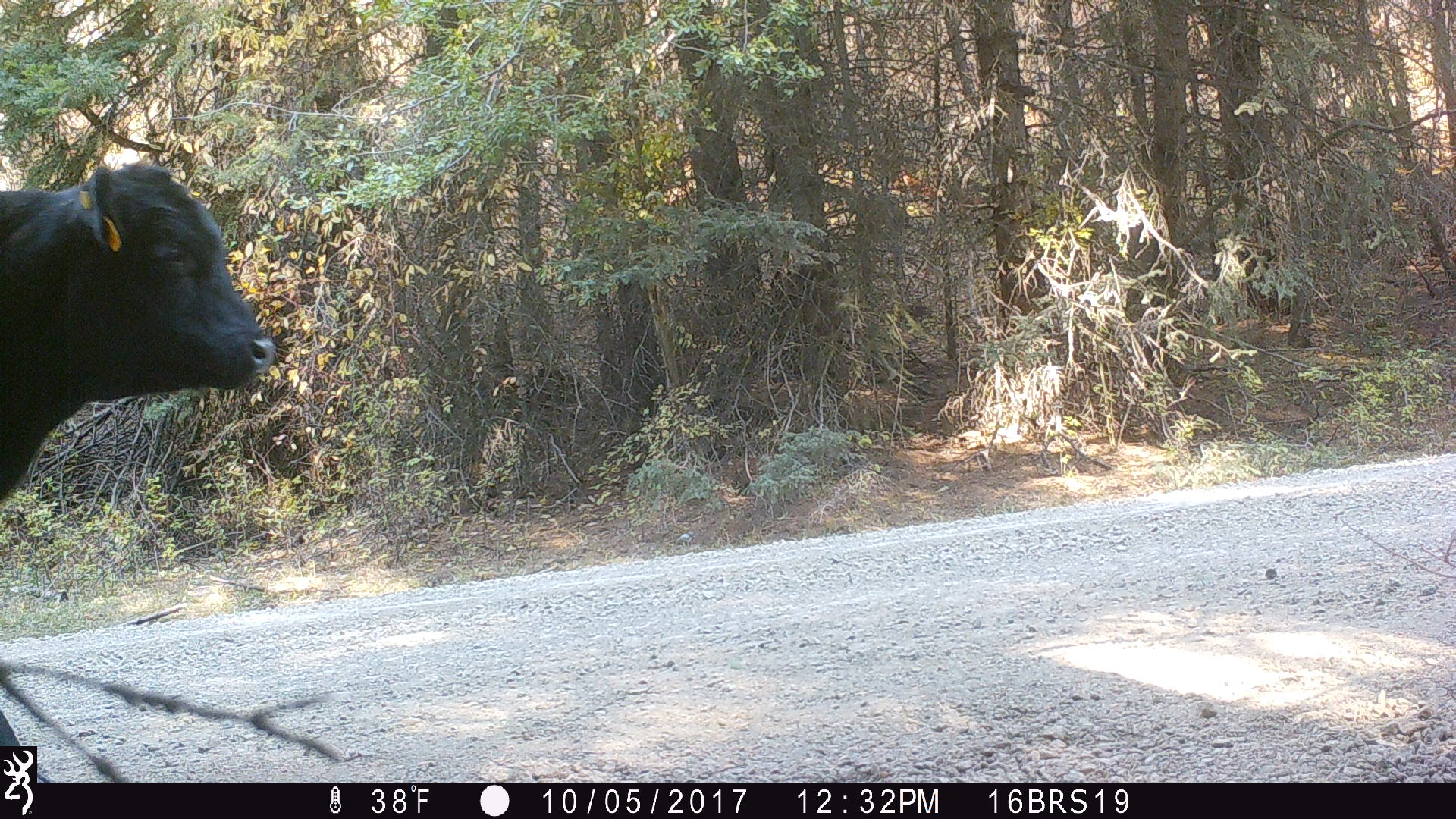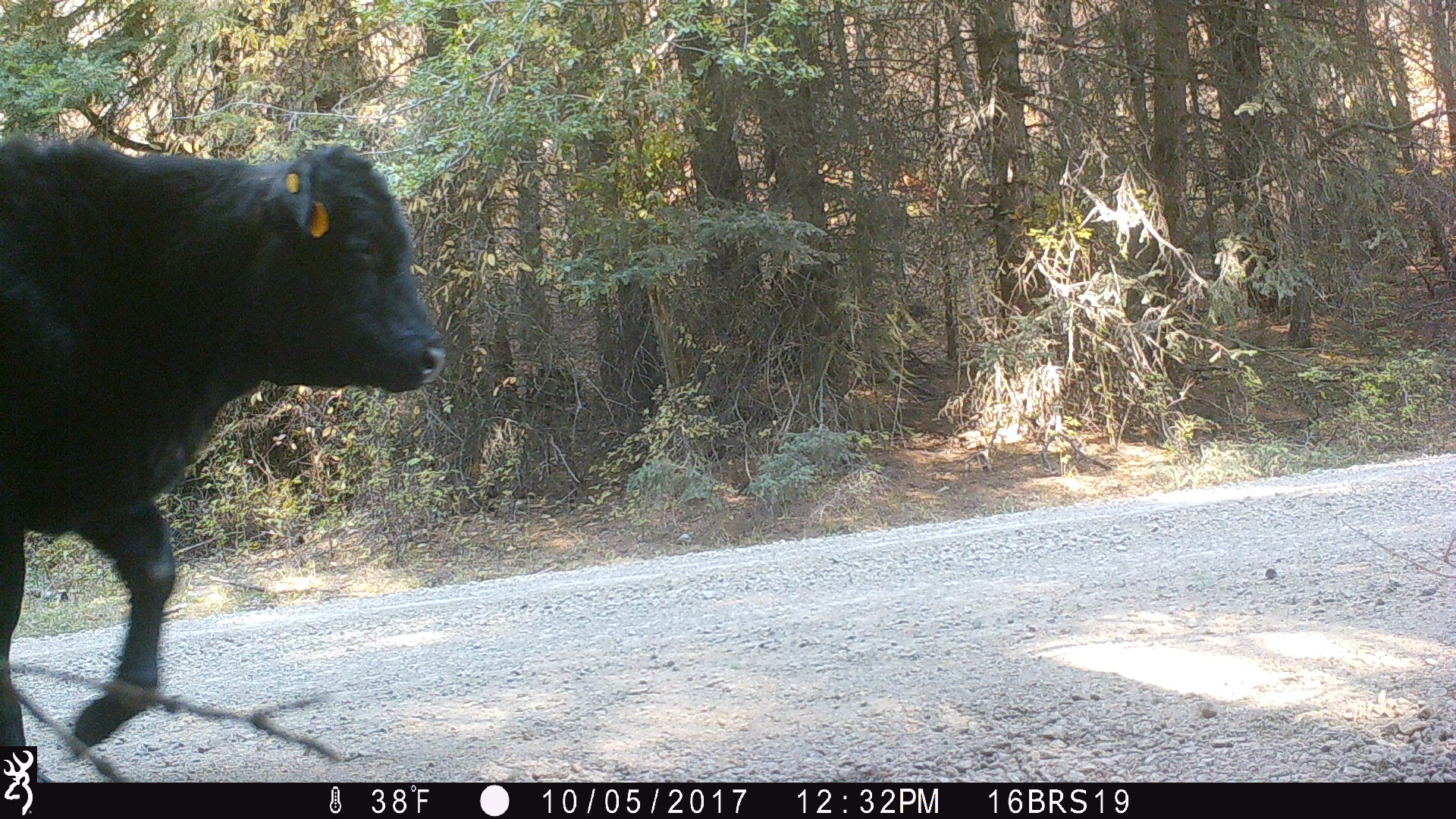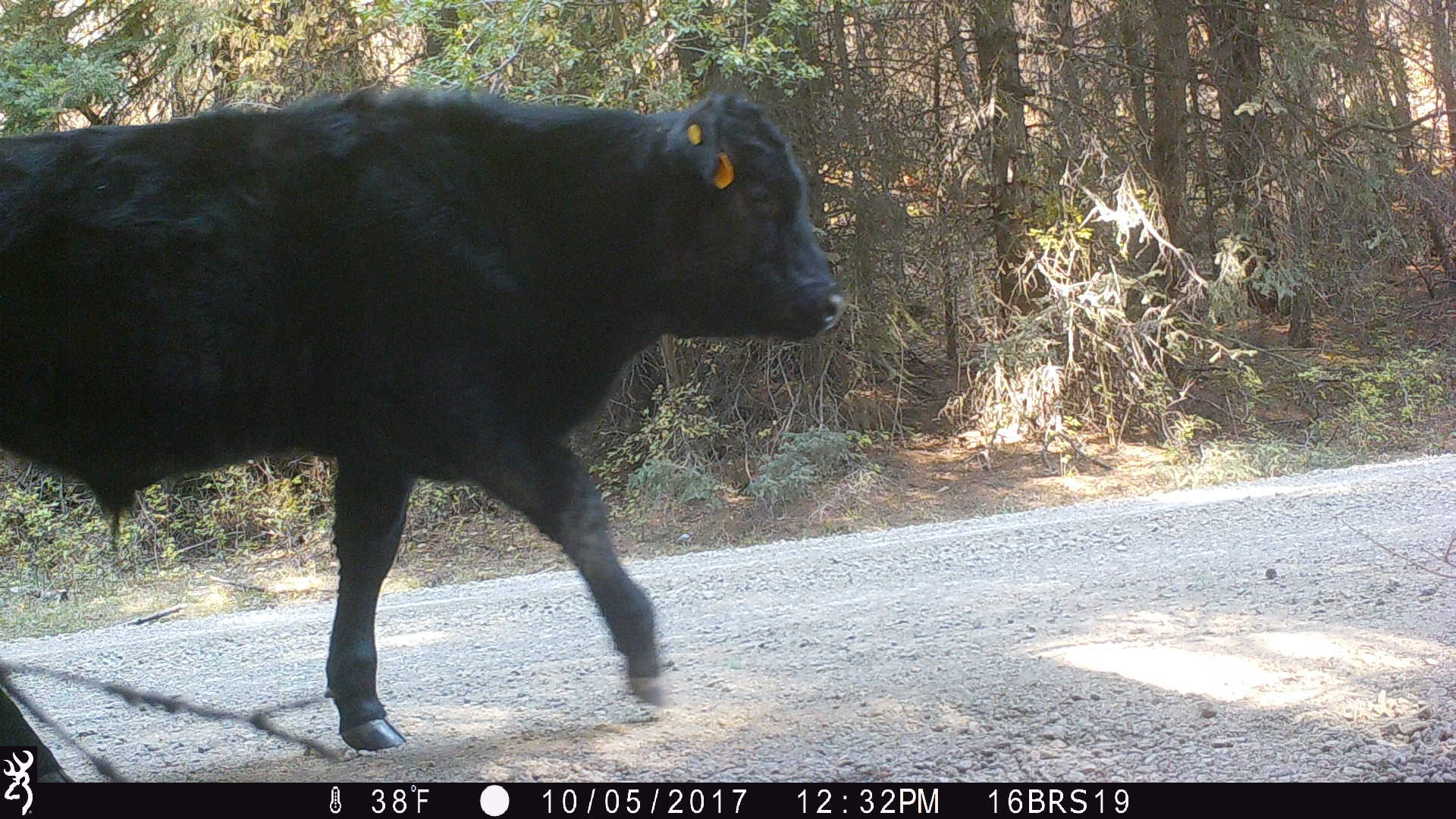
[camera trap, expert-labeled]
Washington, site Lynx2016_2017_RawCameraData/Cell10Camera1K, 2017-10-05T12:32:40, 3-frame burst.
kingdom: Animalia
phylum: Chordata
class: Mammalia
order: Artiodactyla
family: Bovidae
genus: Bos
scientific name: Bos taurus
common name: domestic cattle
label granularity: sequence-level